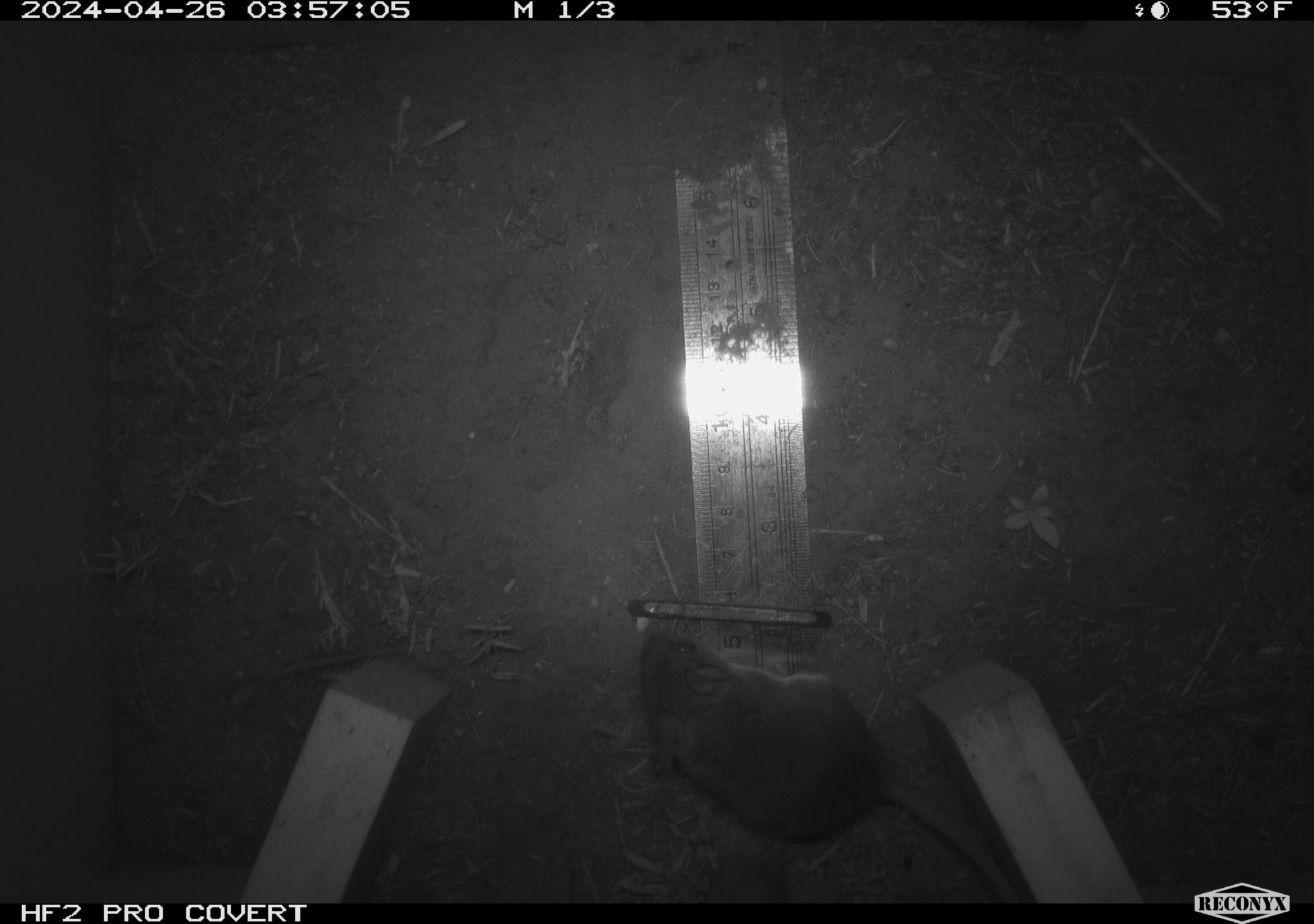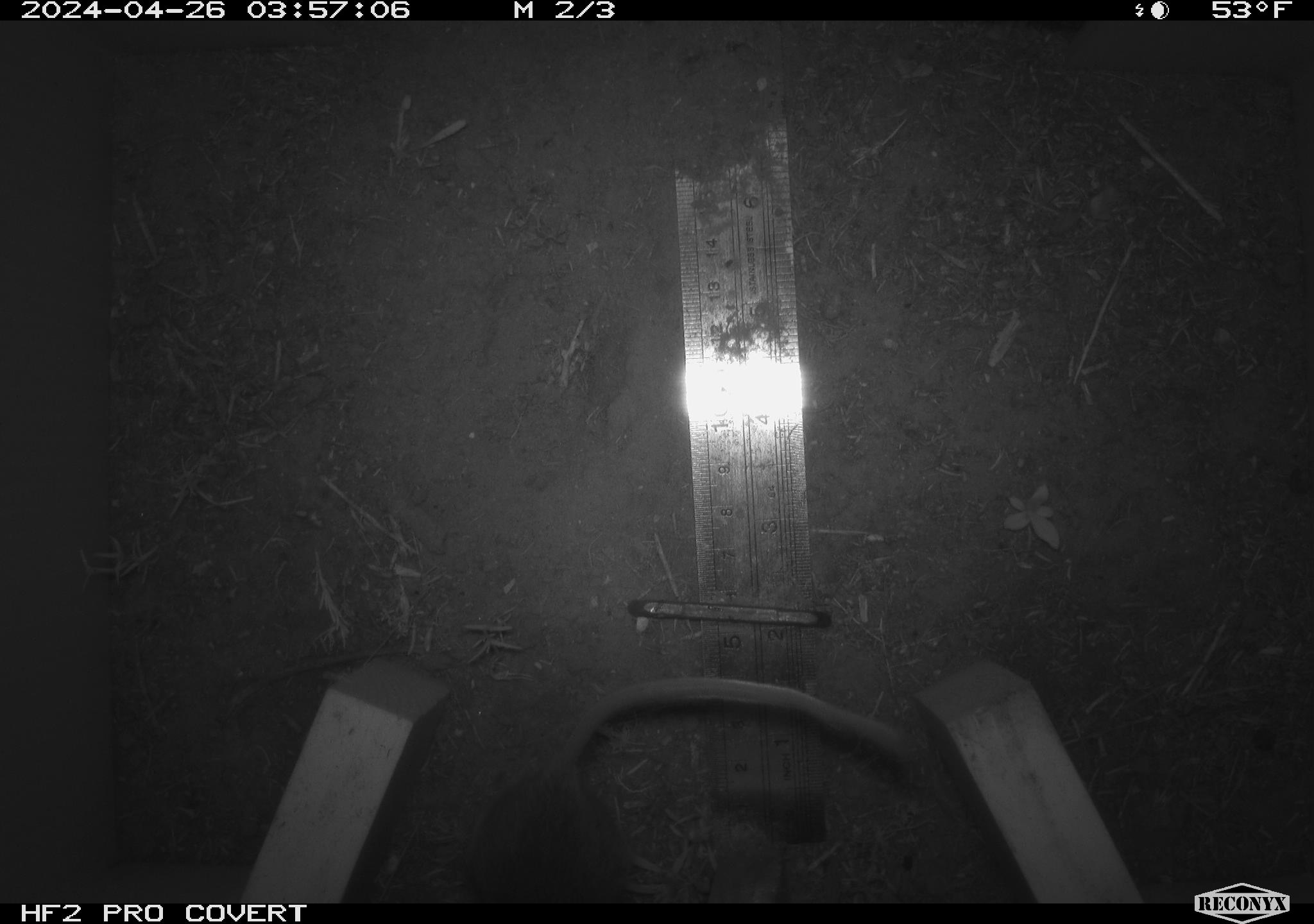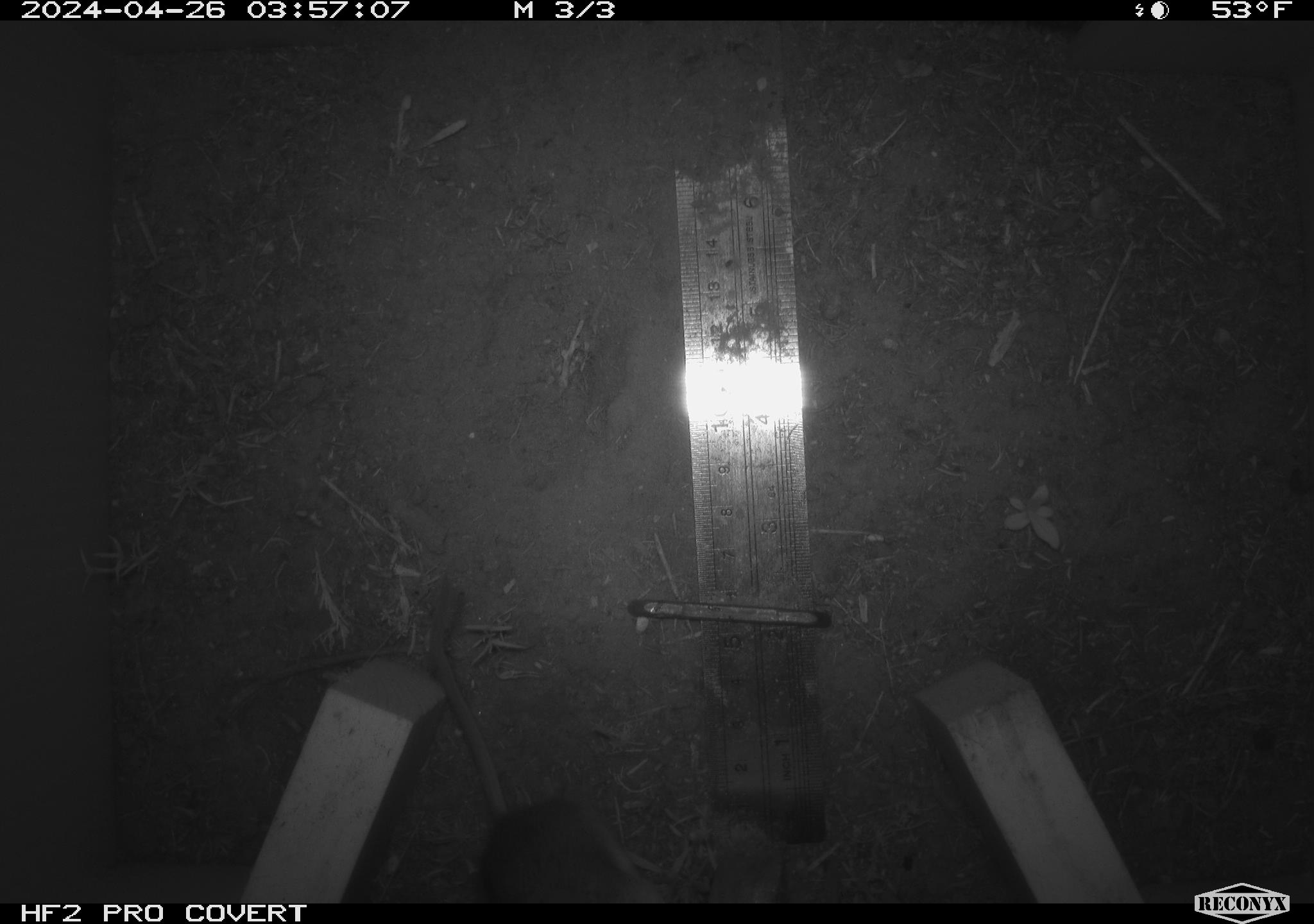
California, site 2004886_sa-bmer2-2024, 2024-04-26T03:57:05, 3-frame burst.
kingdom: Animalia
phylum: Chordata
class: Mammalia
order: Rodentia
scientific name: Rodentia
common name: mouse species